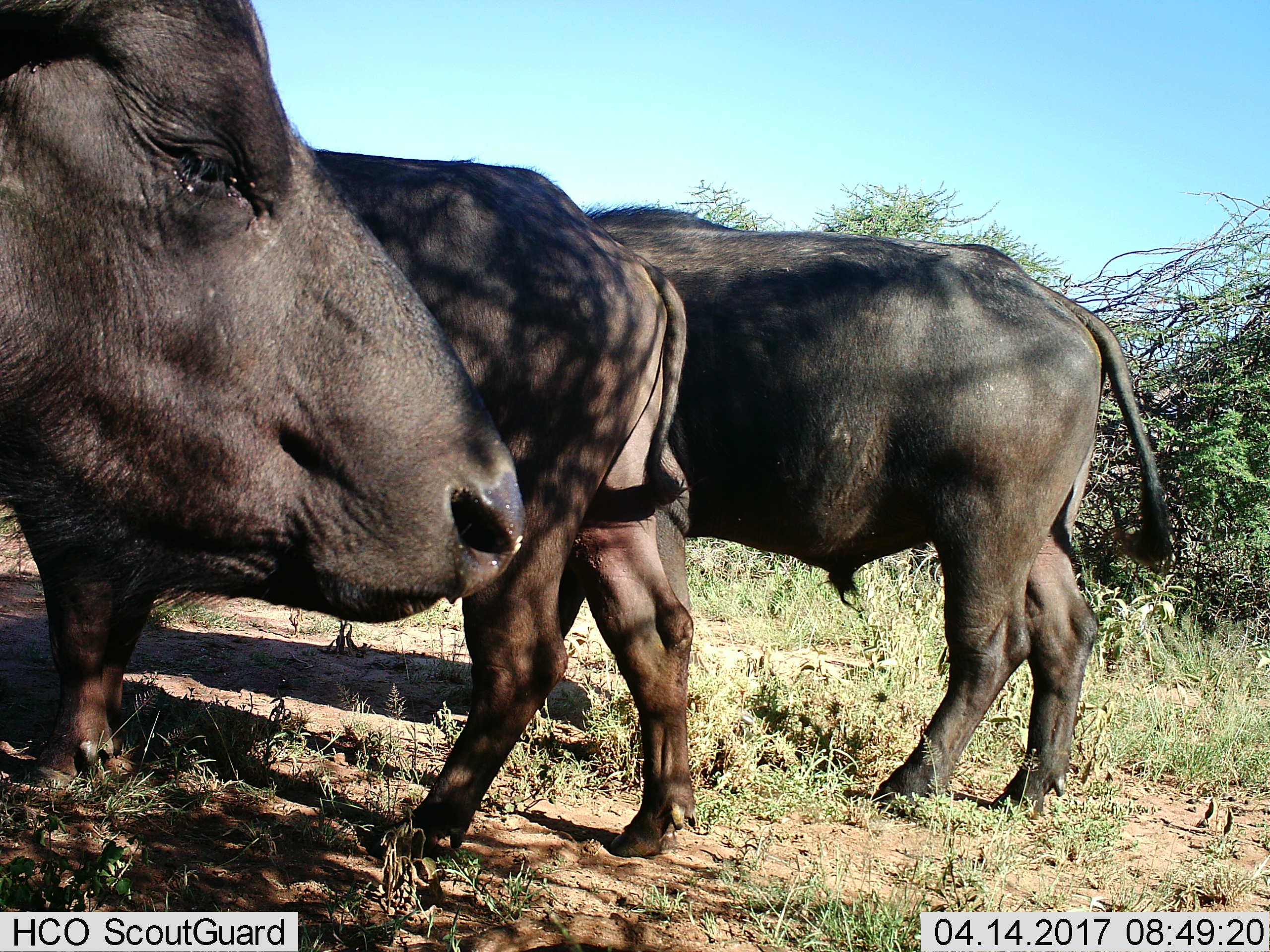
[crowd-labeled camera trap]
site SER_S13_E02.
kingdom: Animalia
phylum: Chordata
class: Mammalia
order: Artiodactyla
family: Bovidae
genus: Syncerus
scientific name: Syncerus caffer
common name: african buffalo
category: buffalo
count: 3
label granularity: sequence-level